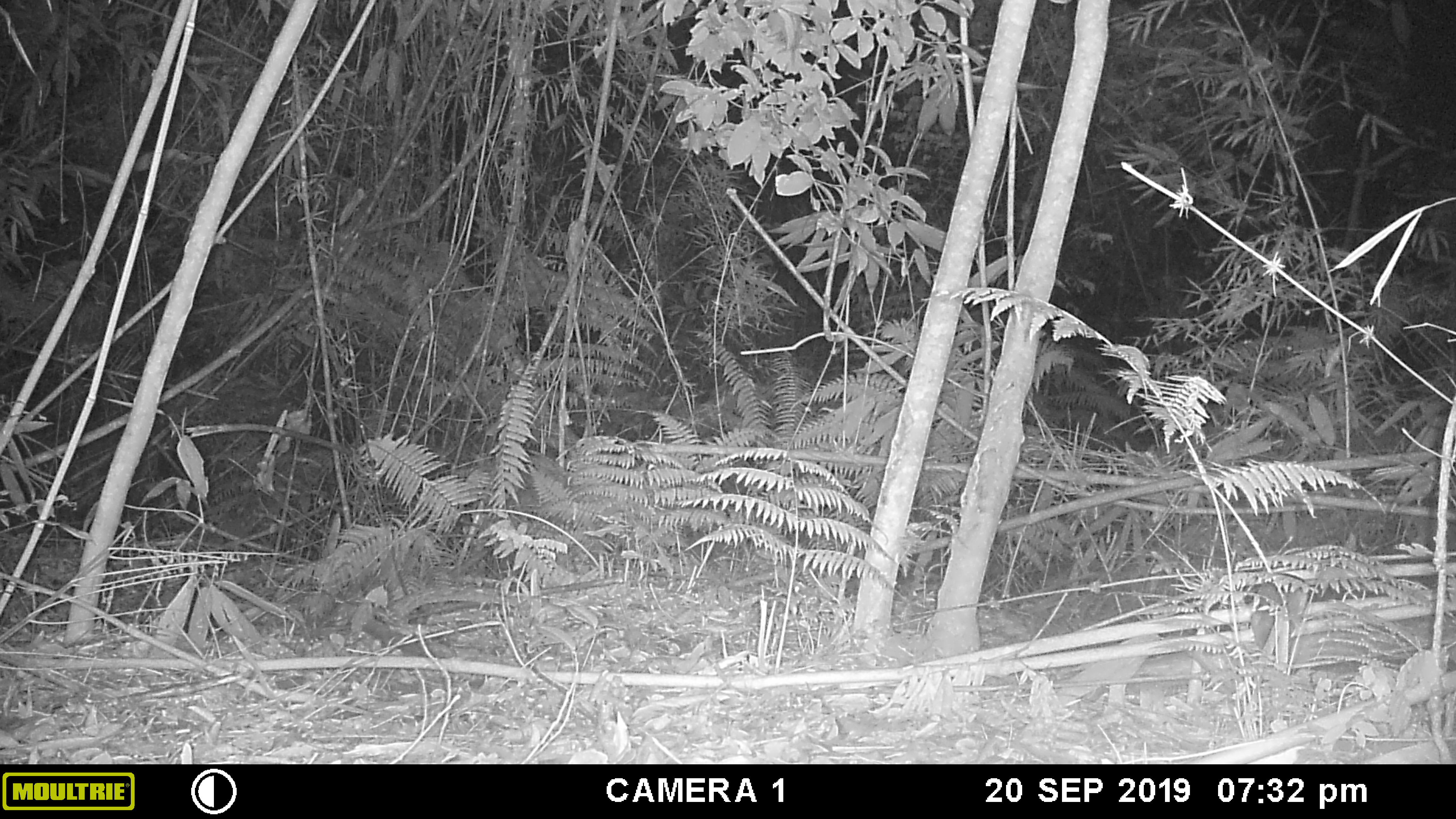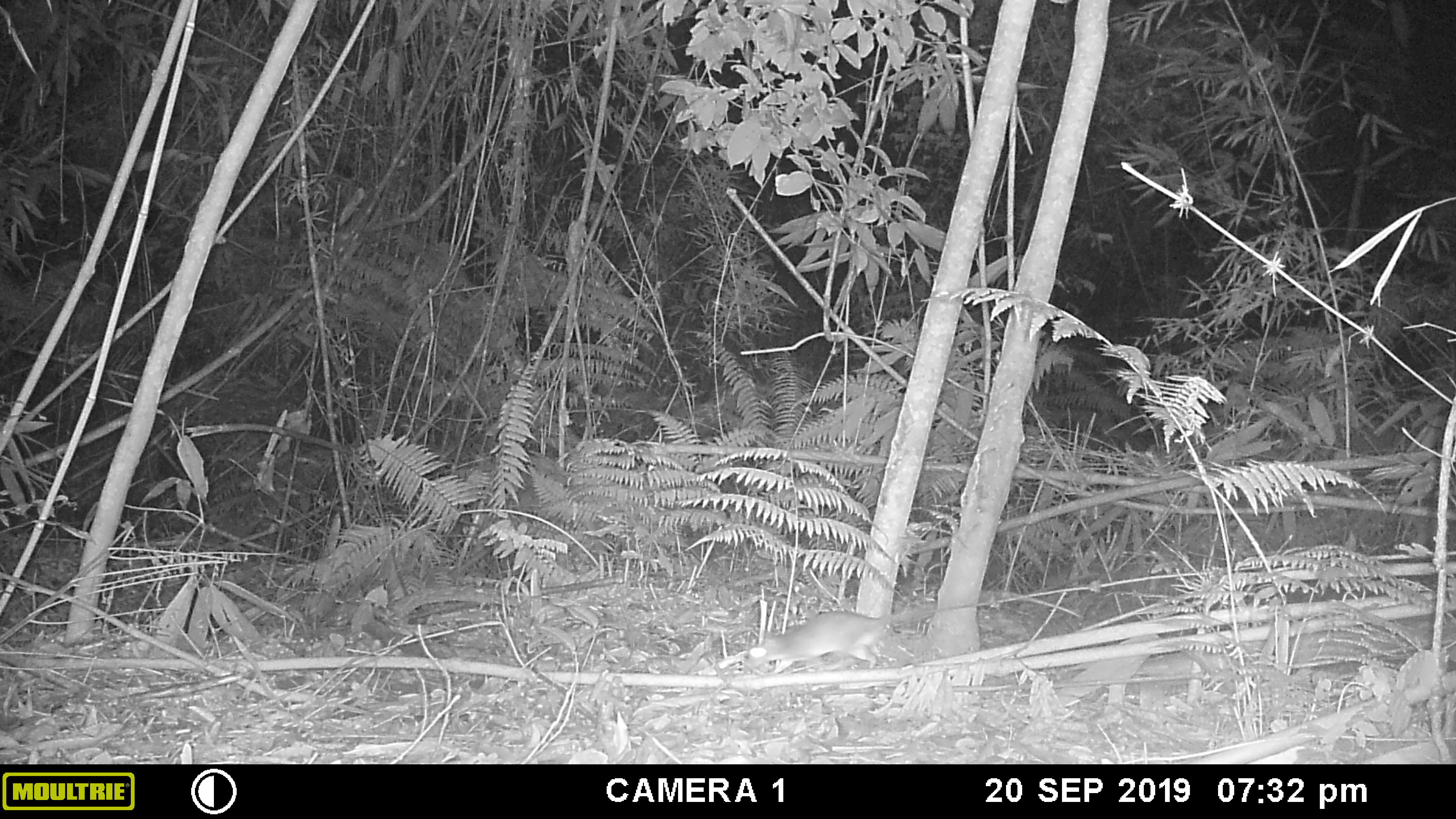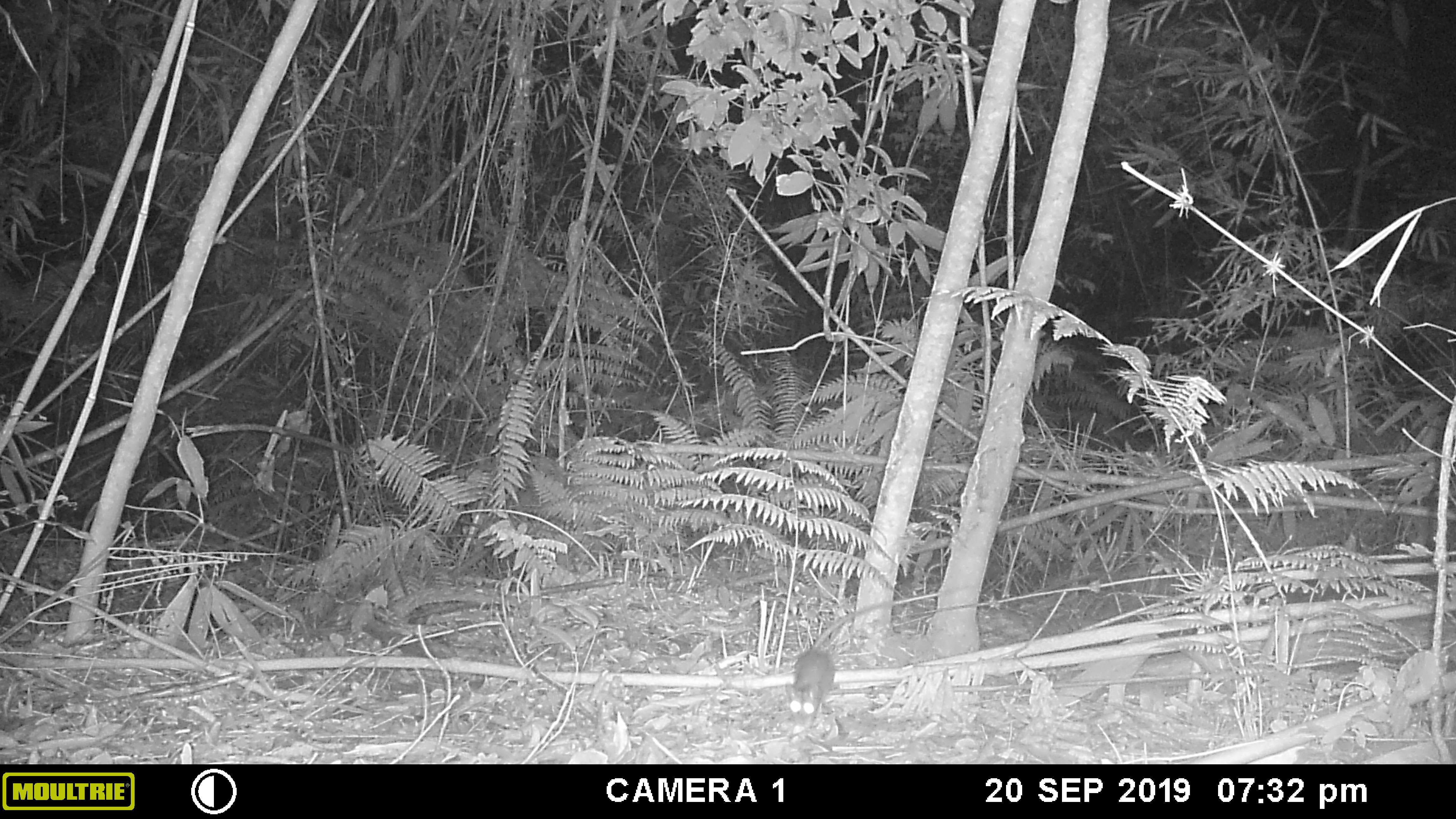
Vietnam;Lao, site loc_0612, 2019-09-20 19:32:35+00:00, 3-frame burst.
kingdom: Animalia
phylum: Chordata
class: Mammalia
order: Rodentia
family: Muridae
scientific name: Muridae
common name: old-world mice and rats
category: unidentified murid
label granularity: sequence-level